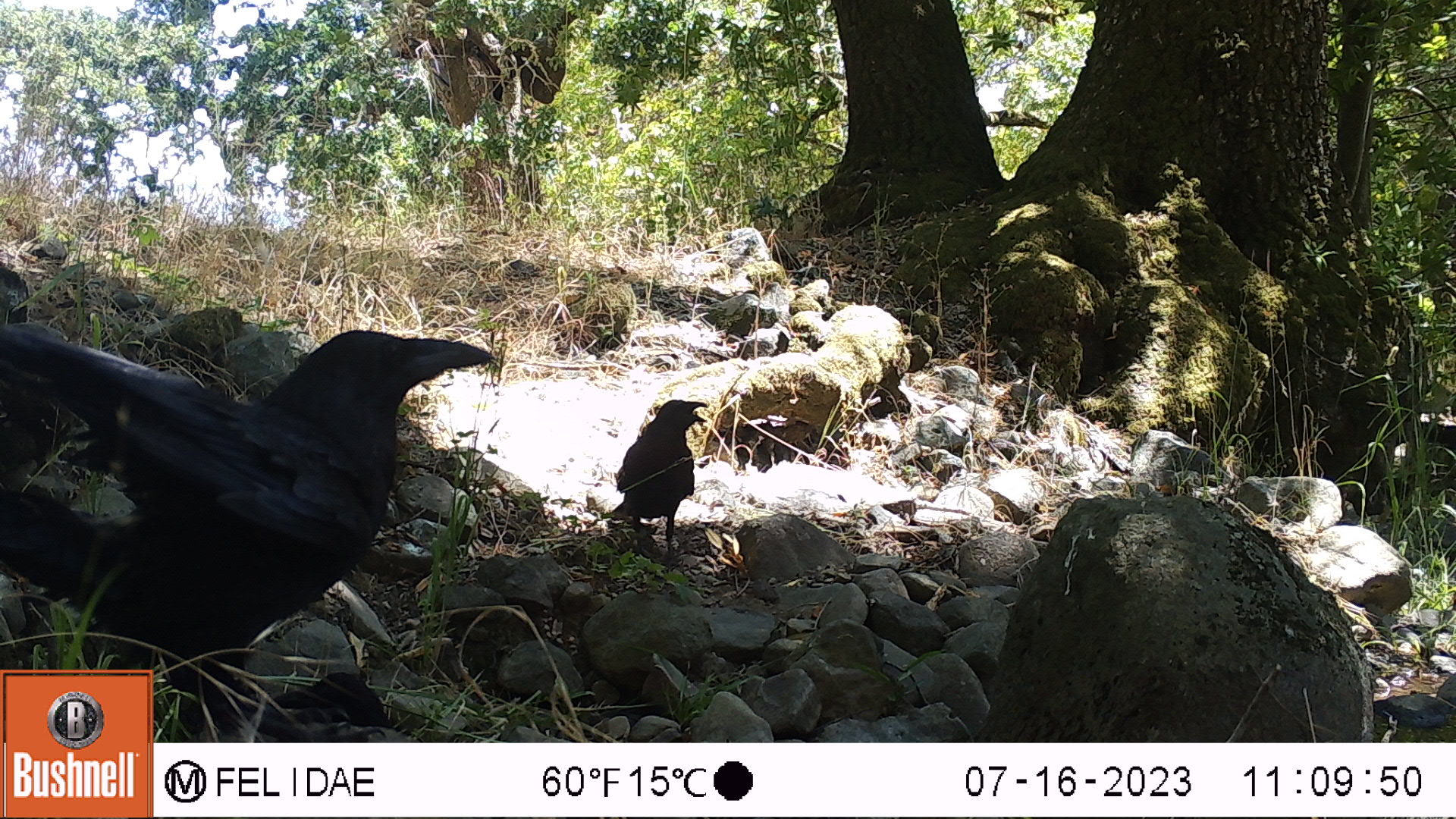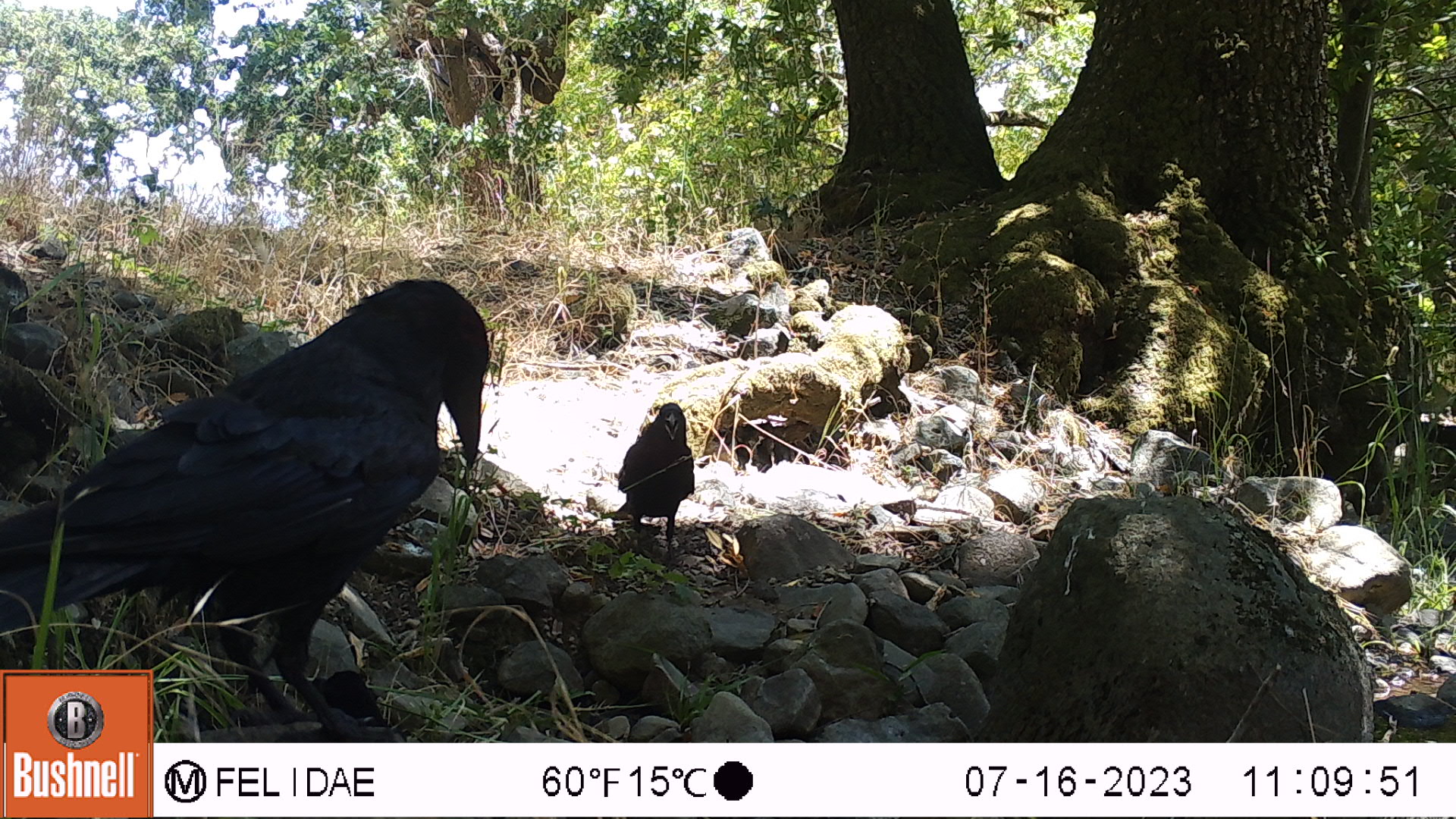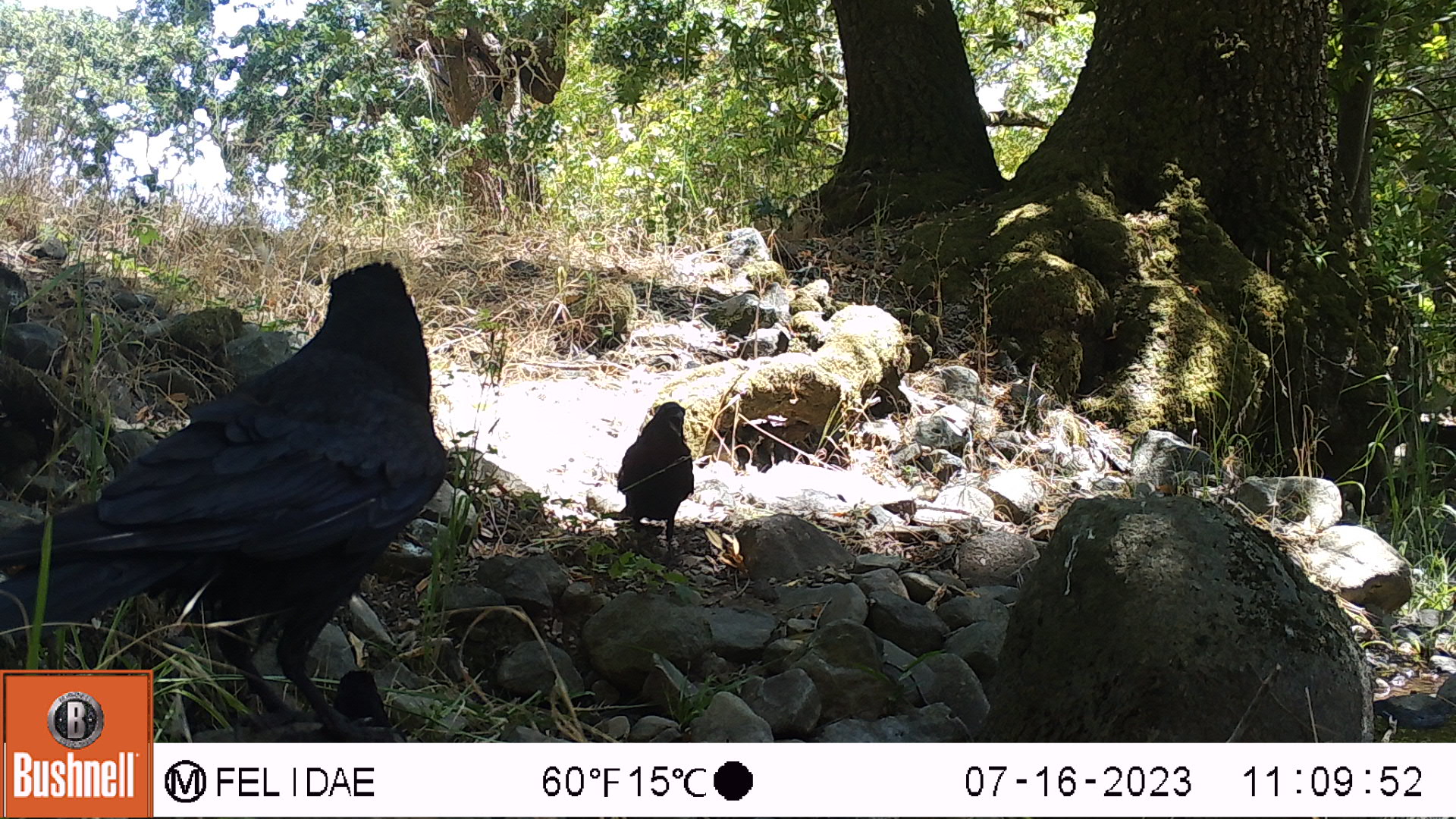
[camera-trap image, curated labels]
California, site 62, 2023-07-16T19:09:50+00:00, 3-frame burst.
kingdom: Animalia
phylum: Chordata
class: Aves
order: Passeriformes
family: Corvidae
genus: Corvus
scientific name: Corvus brachyrhynchos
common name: american crow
American crow (Corvus brachyrhynchos).